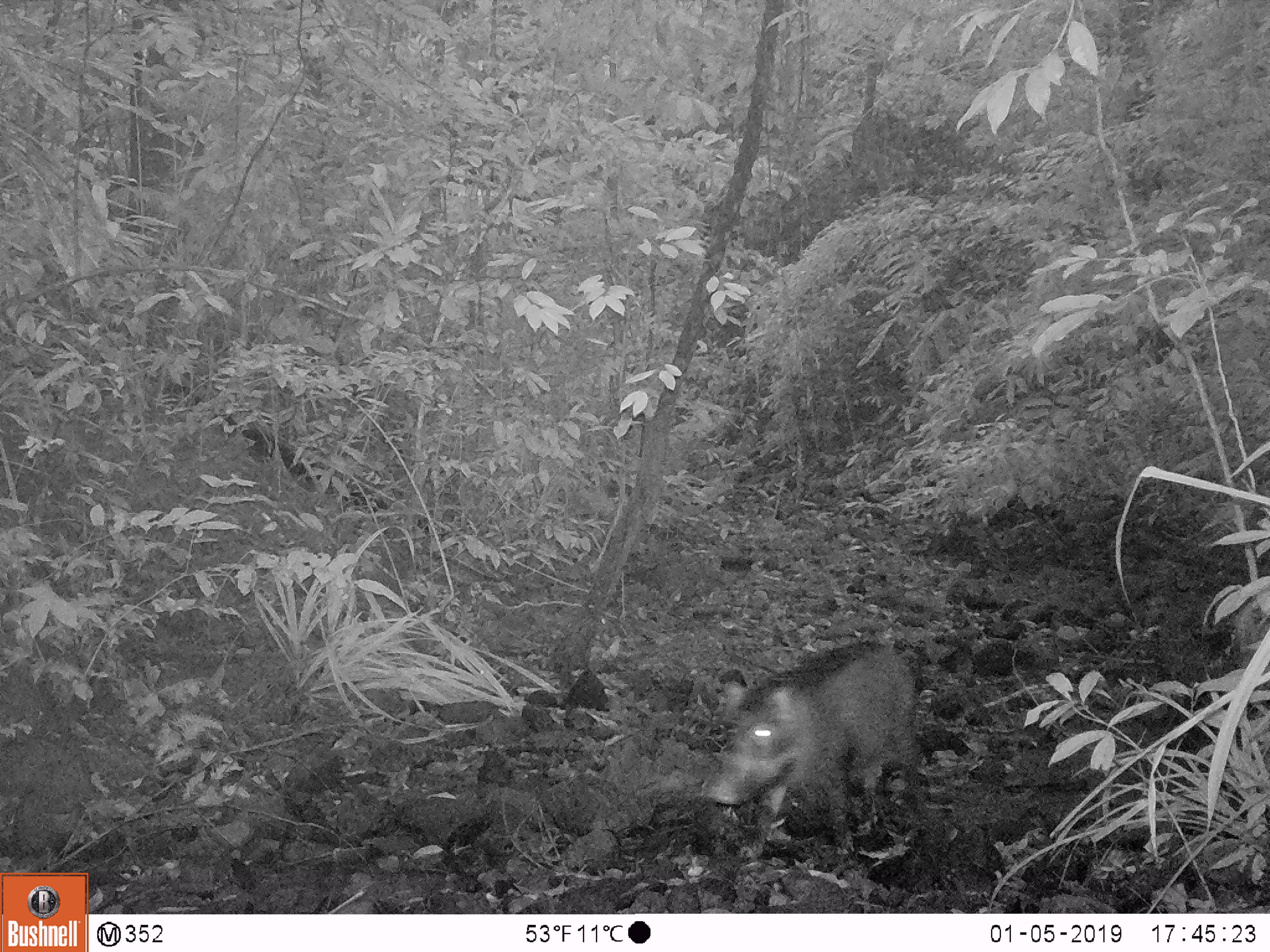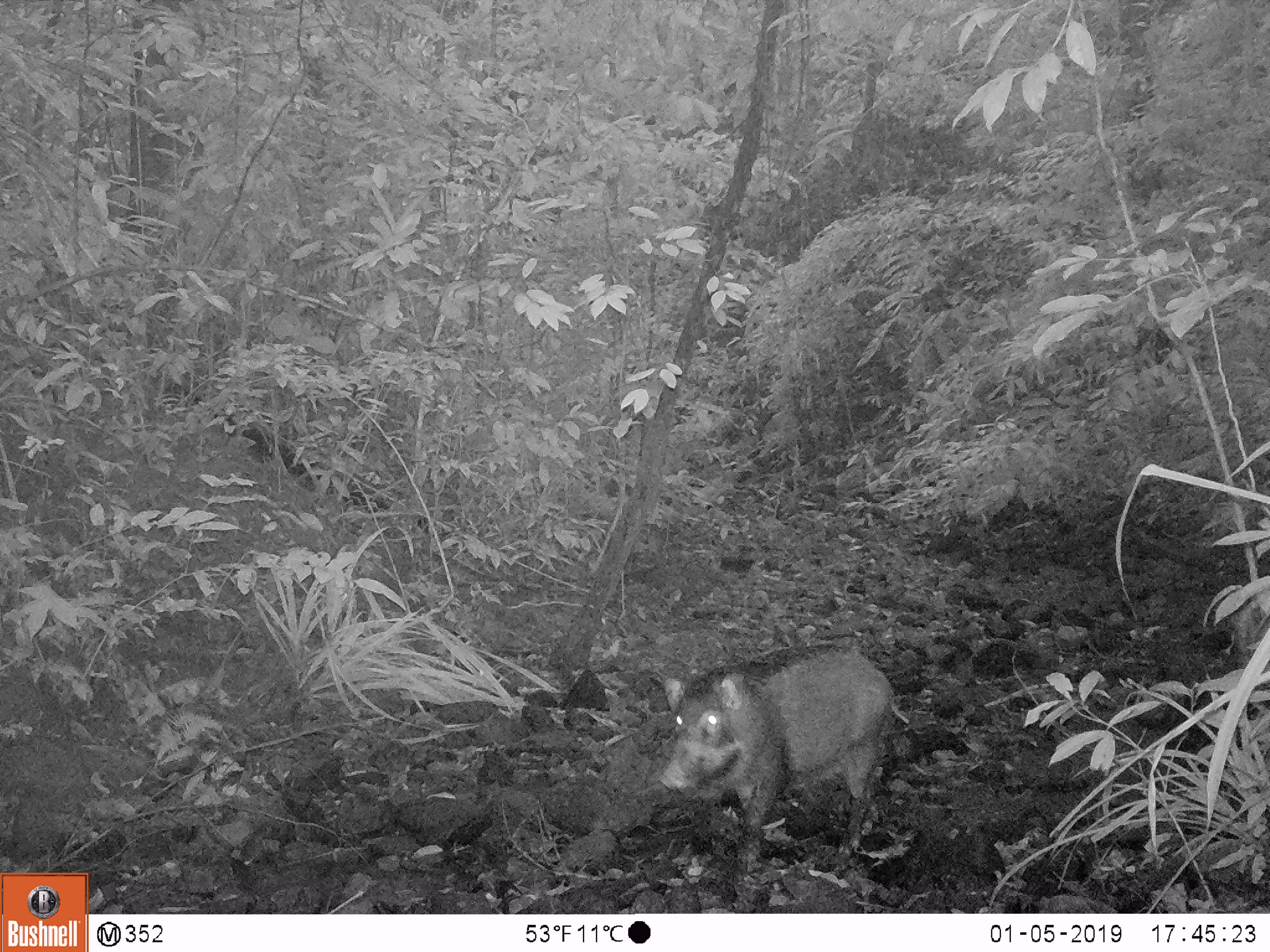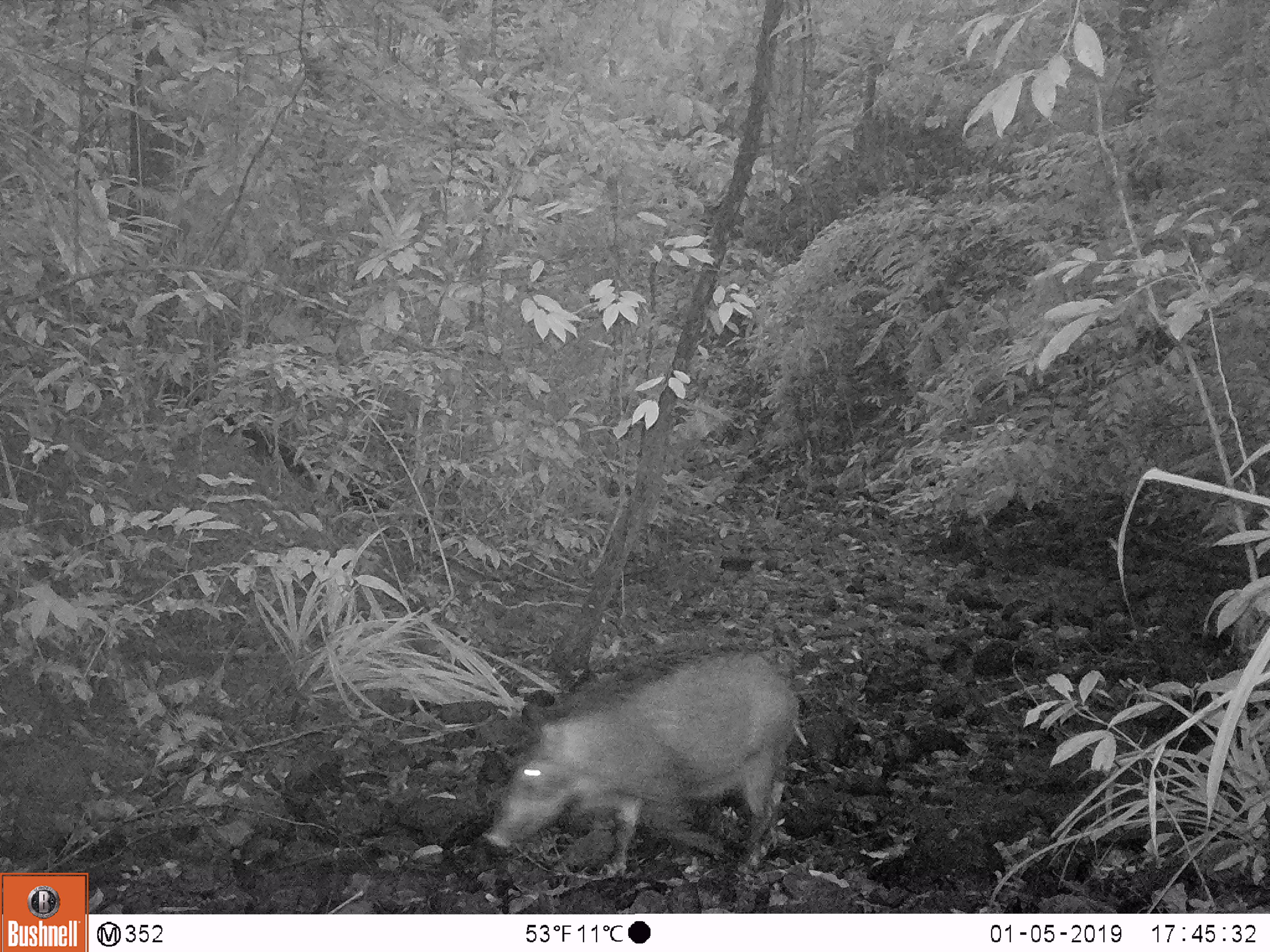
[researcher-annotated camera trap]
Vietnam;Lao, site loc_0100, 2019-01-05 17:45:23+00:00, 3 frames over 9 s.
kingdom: Animalia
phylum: Chordata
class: Mammalia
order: Artiodactyla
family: Suidae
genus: Sus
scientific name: Sus scrofa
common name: eurasian wild pig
Eurasian wild pig (Sus scrofa). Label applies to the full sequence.